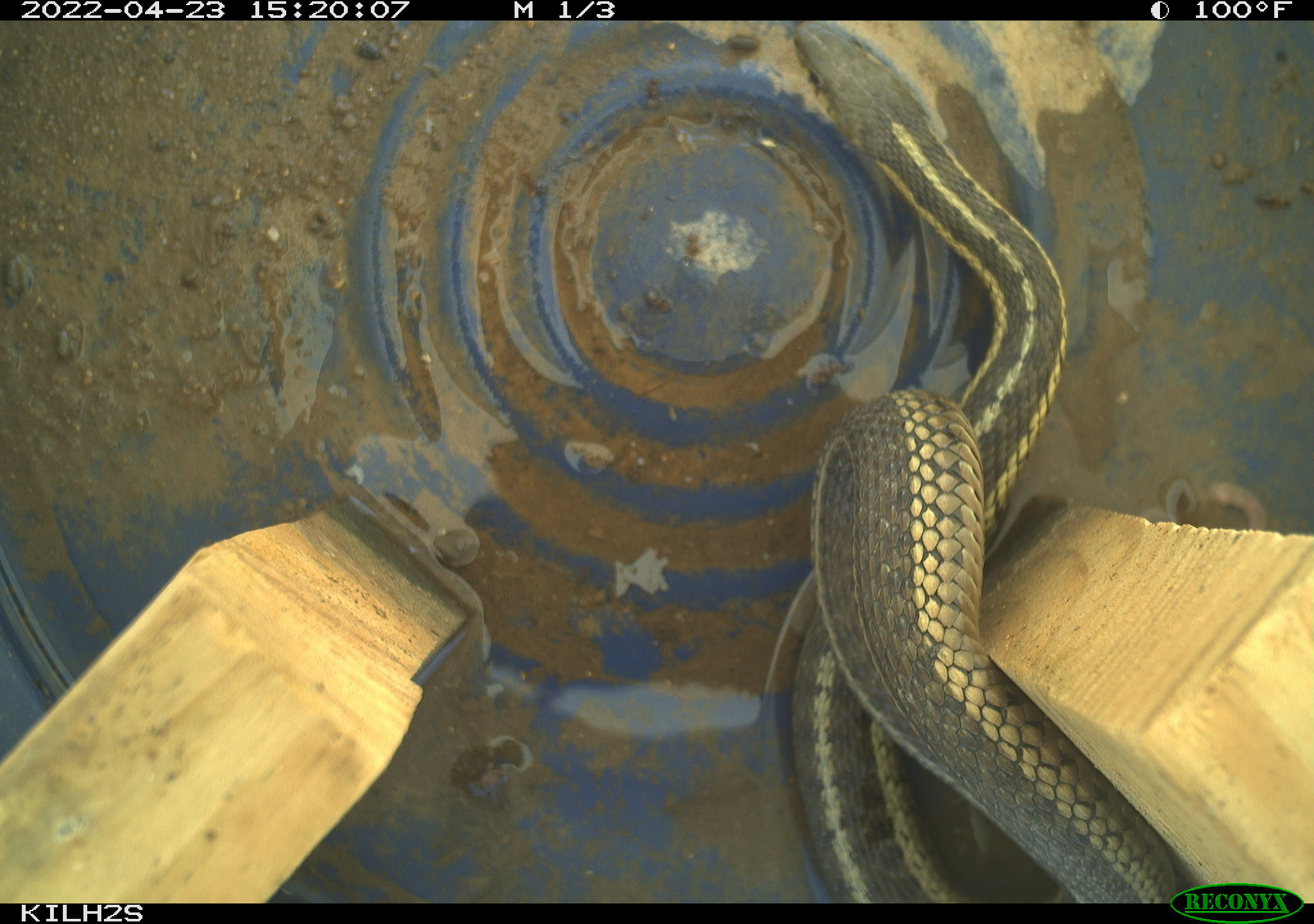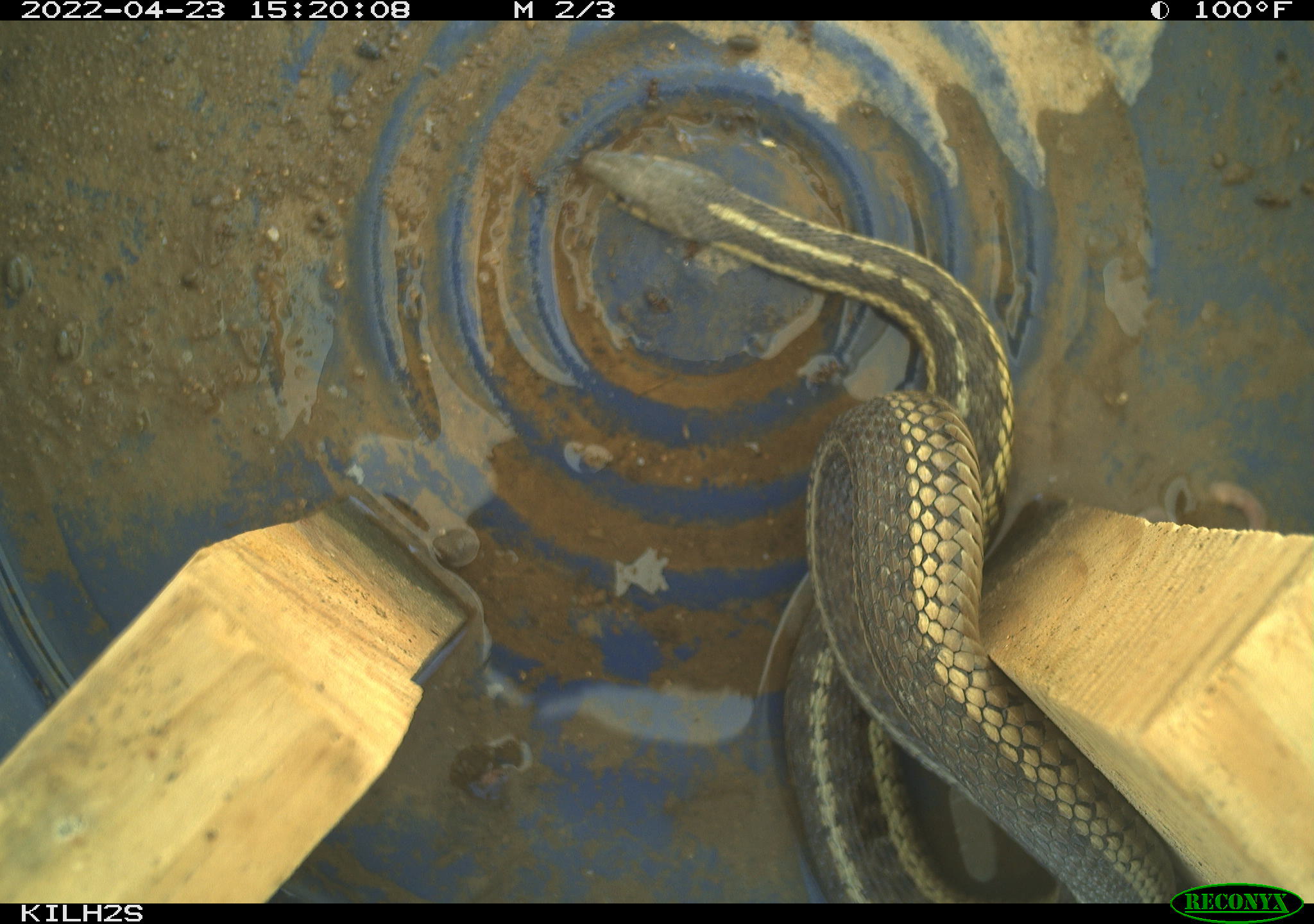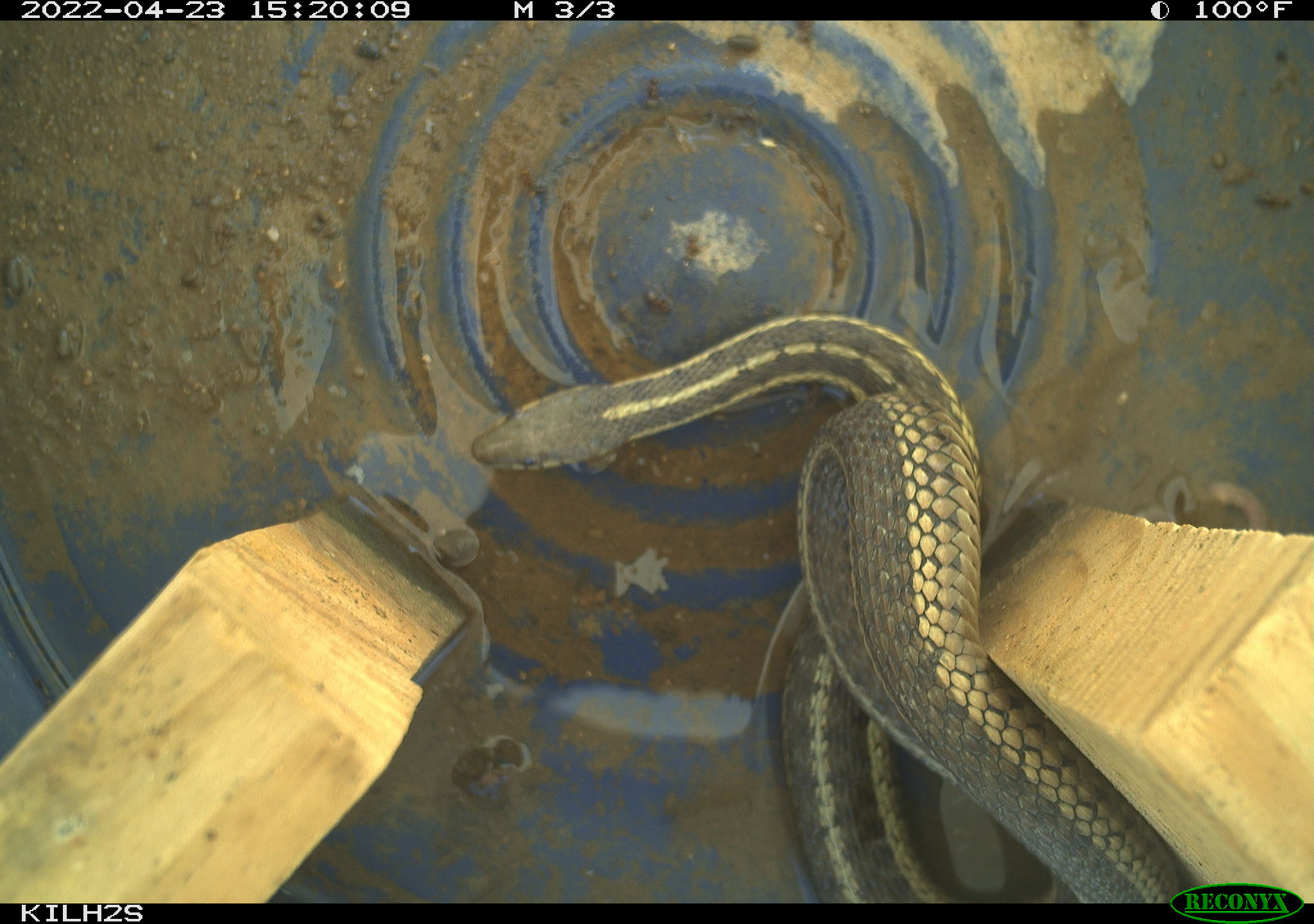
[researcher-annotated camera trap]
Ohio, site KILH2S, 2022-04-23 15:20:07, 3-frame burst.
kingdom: Animalia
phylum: Chordata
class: Reptilia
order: Squamata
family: Colubridae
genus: Thamnophis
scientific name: Thamnophis sirtalis sirtalis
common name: eastern gartersnake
Eastern gartersnake (Thamnophis sirtalis sirtalis).